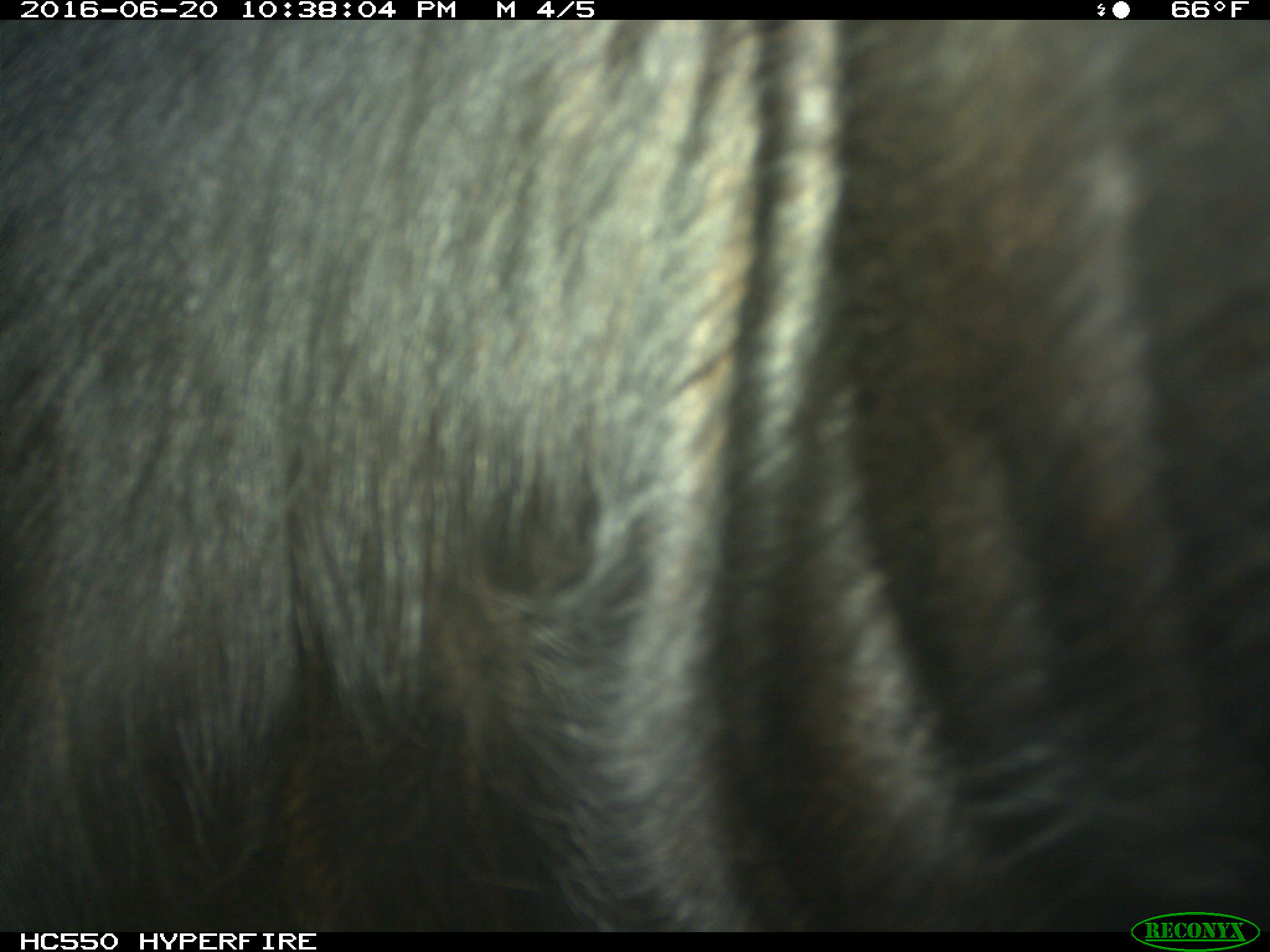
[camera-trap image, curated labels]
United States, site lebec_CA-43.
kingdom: Animalia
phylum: Chordata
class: Mammalia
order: Artiodactyla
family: Bovidae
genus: Bos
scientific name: Bos taurus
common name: domestic cow